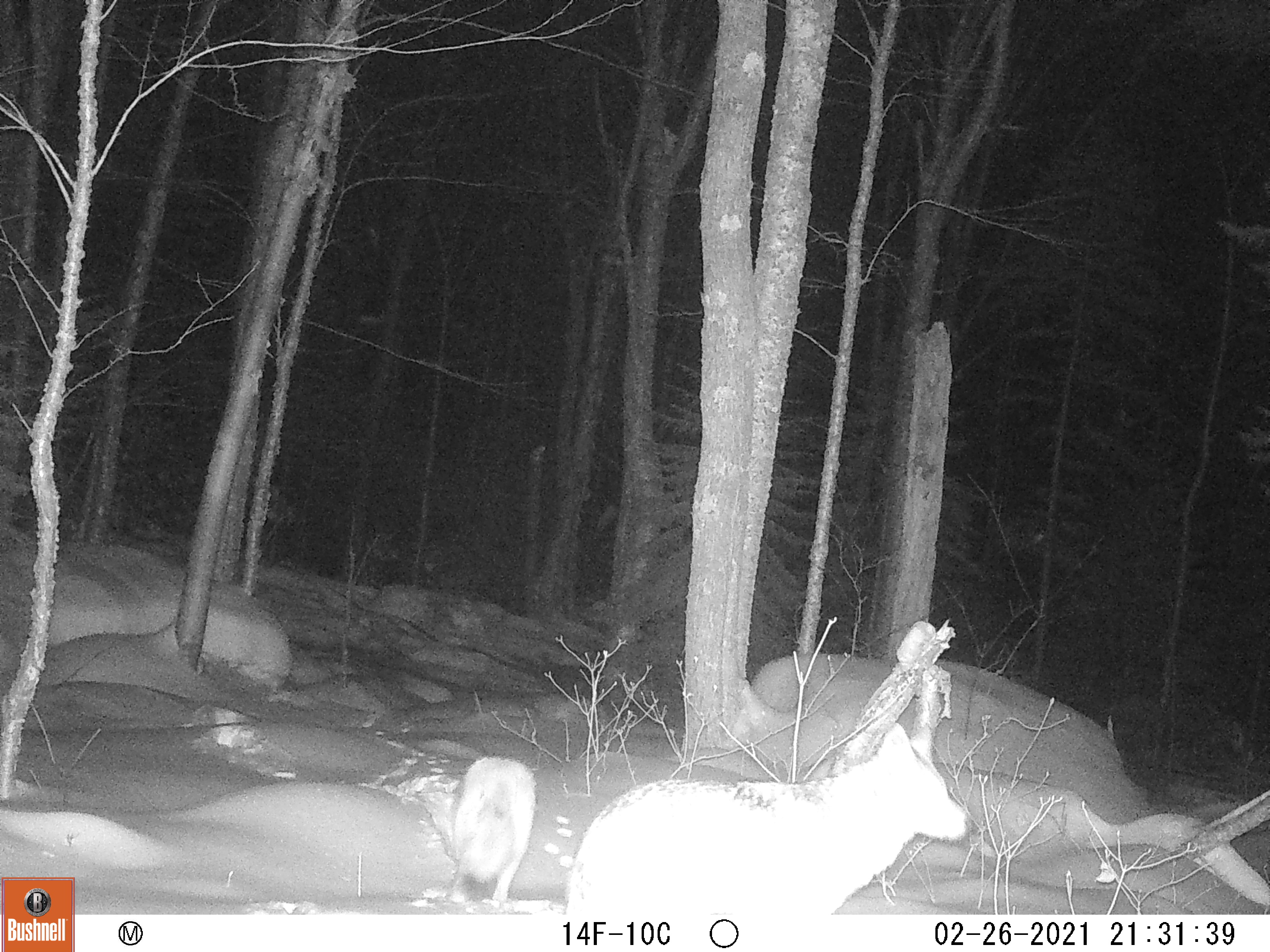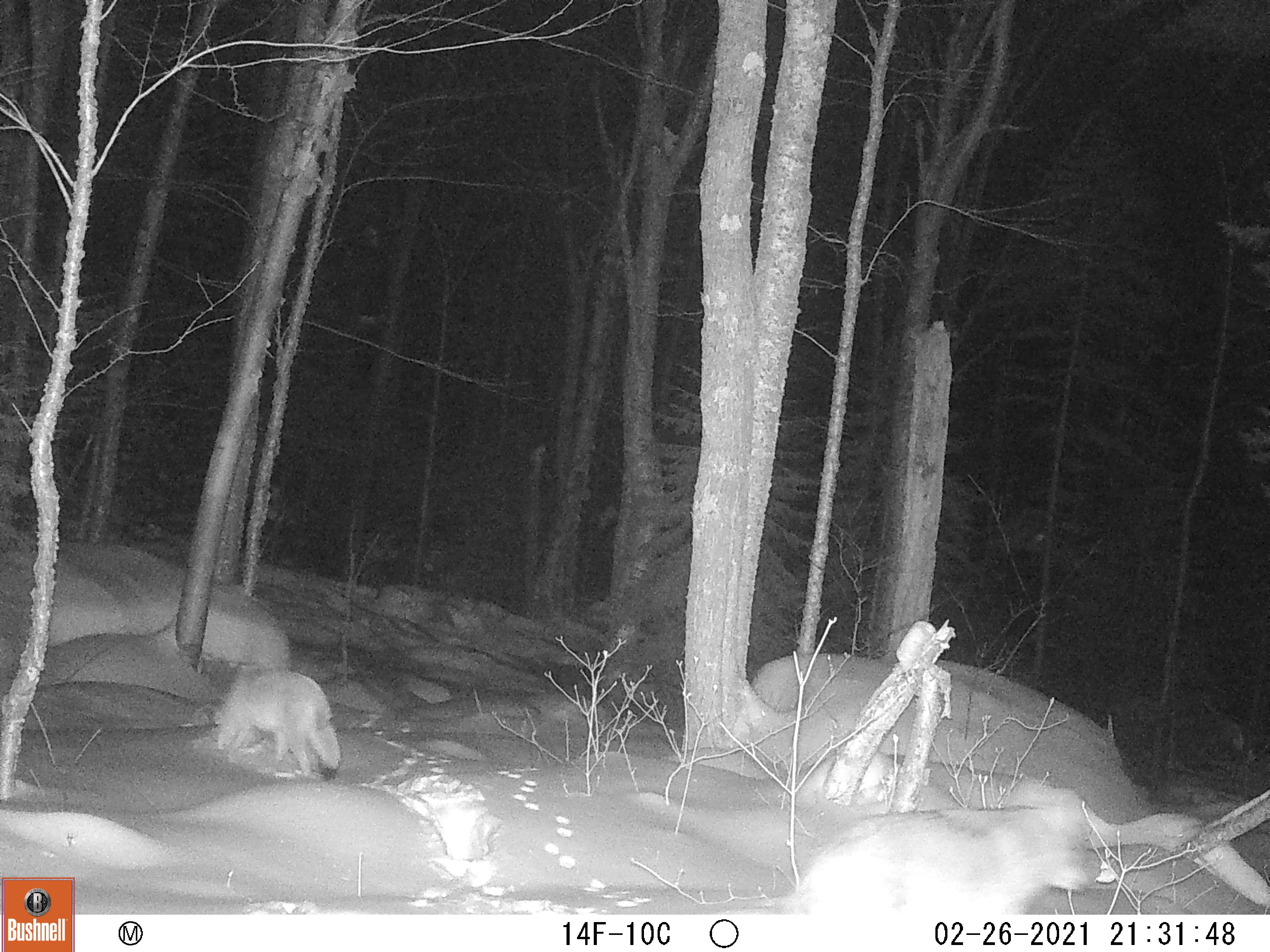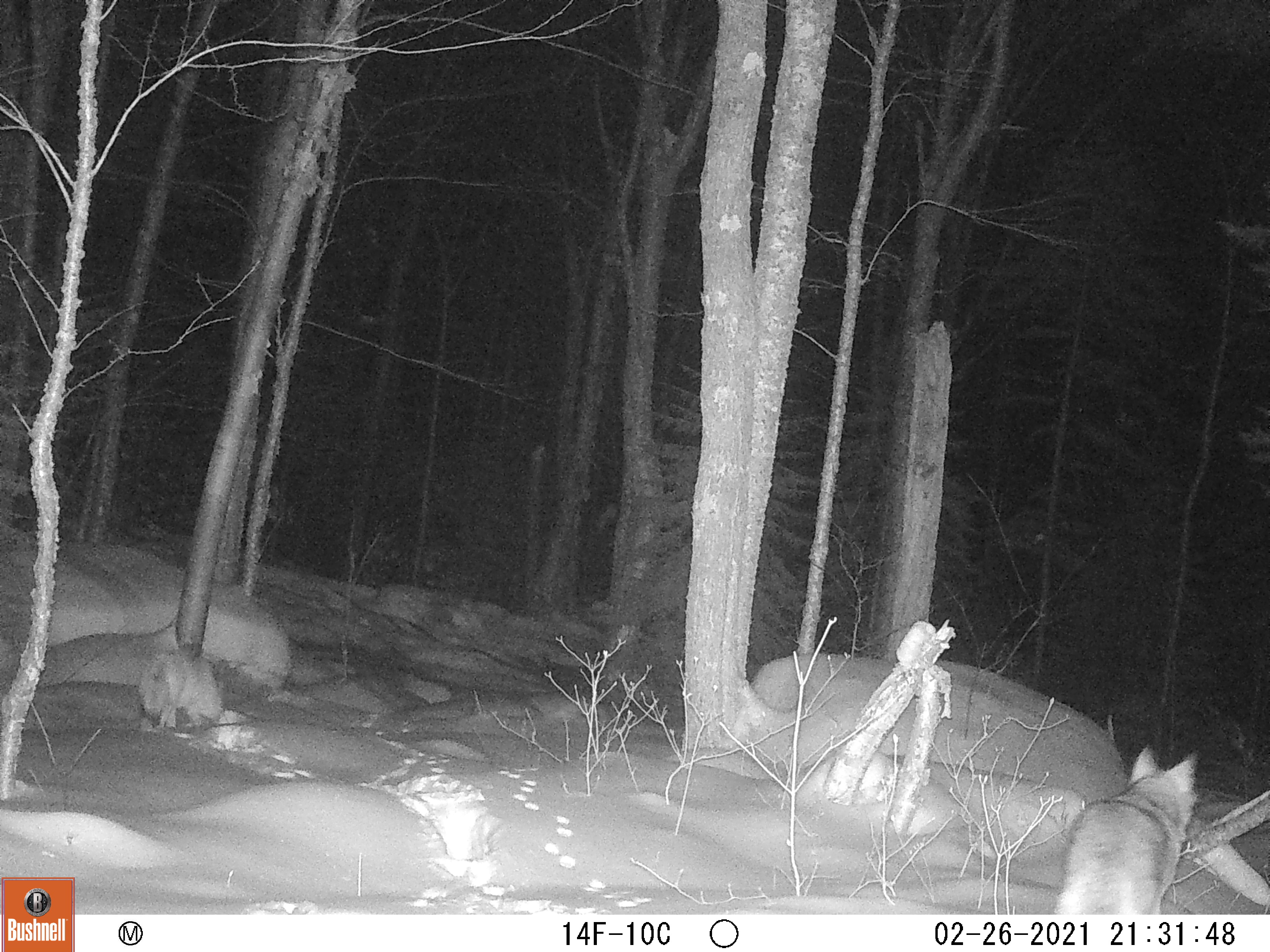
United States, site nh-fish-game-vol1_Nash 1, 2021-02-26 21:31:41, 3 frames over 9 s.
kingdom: Animalia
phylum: Chordata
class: Mammalia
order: Carnivora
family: Canidae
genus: Canis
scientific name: Canis latrans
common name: coyote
Coyote (Canis latrans).